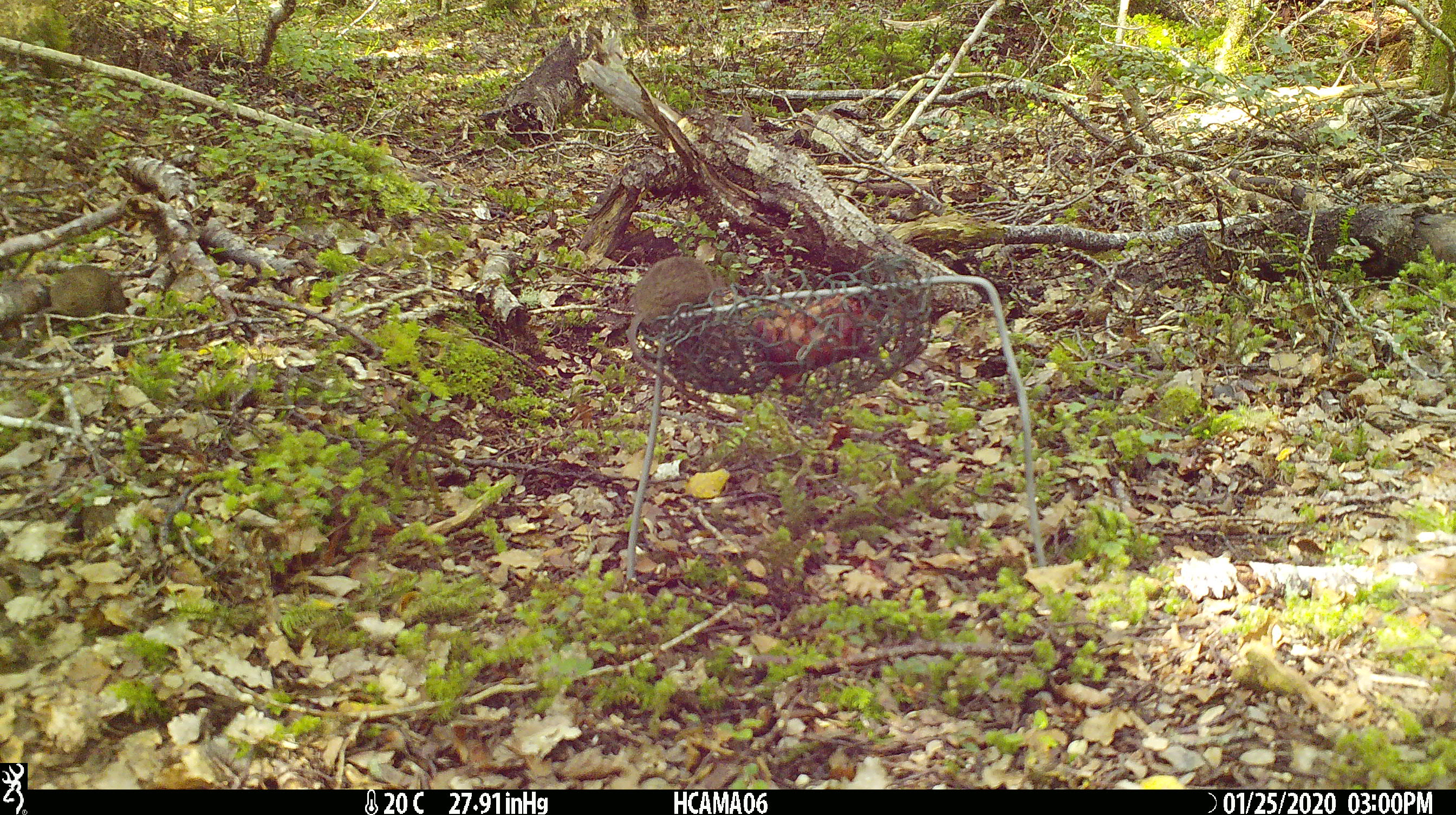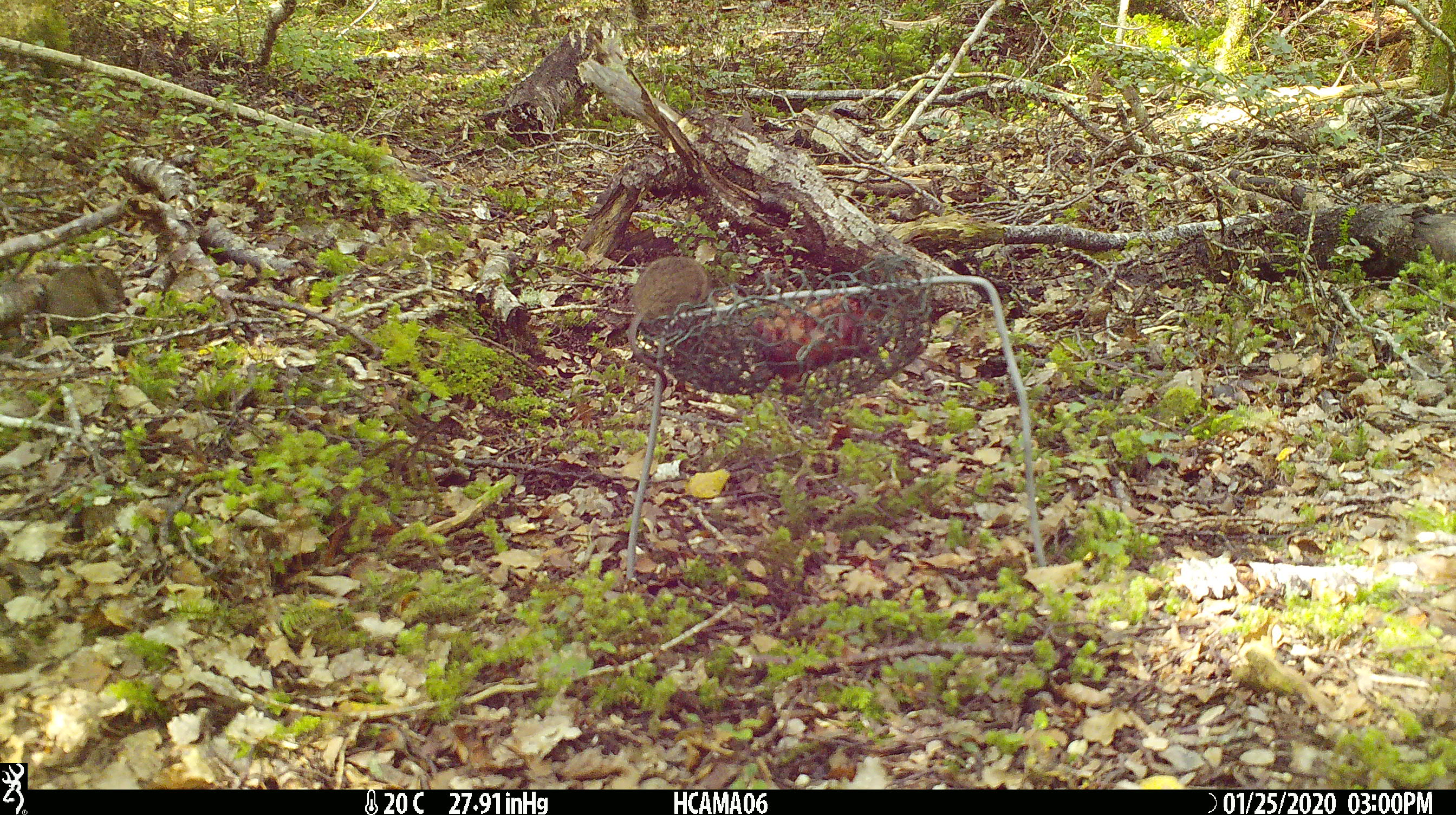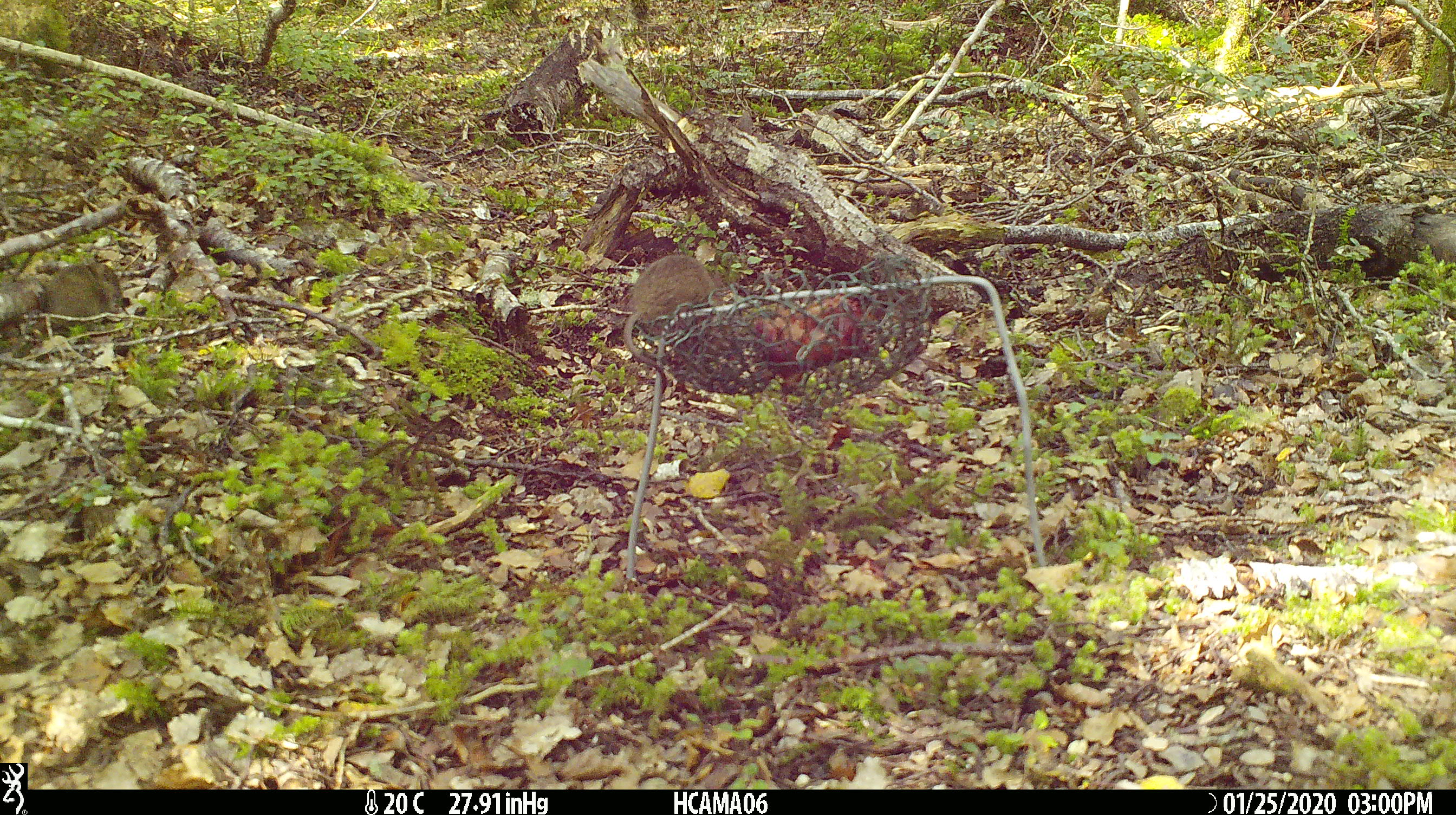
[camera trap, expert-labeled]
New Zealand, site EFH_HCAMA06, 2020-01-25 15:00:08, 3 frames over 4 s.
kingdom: Animalia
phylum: Chordata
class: Mammalia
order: Rodentia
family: Muridae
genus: Mus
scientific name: Mus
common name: mouse